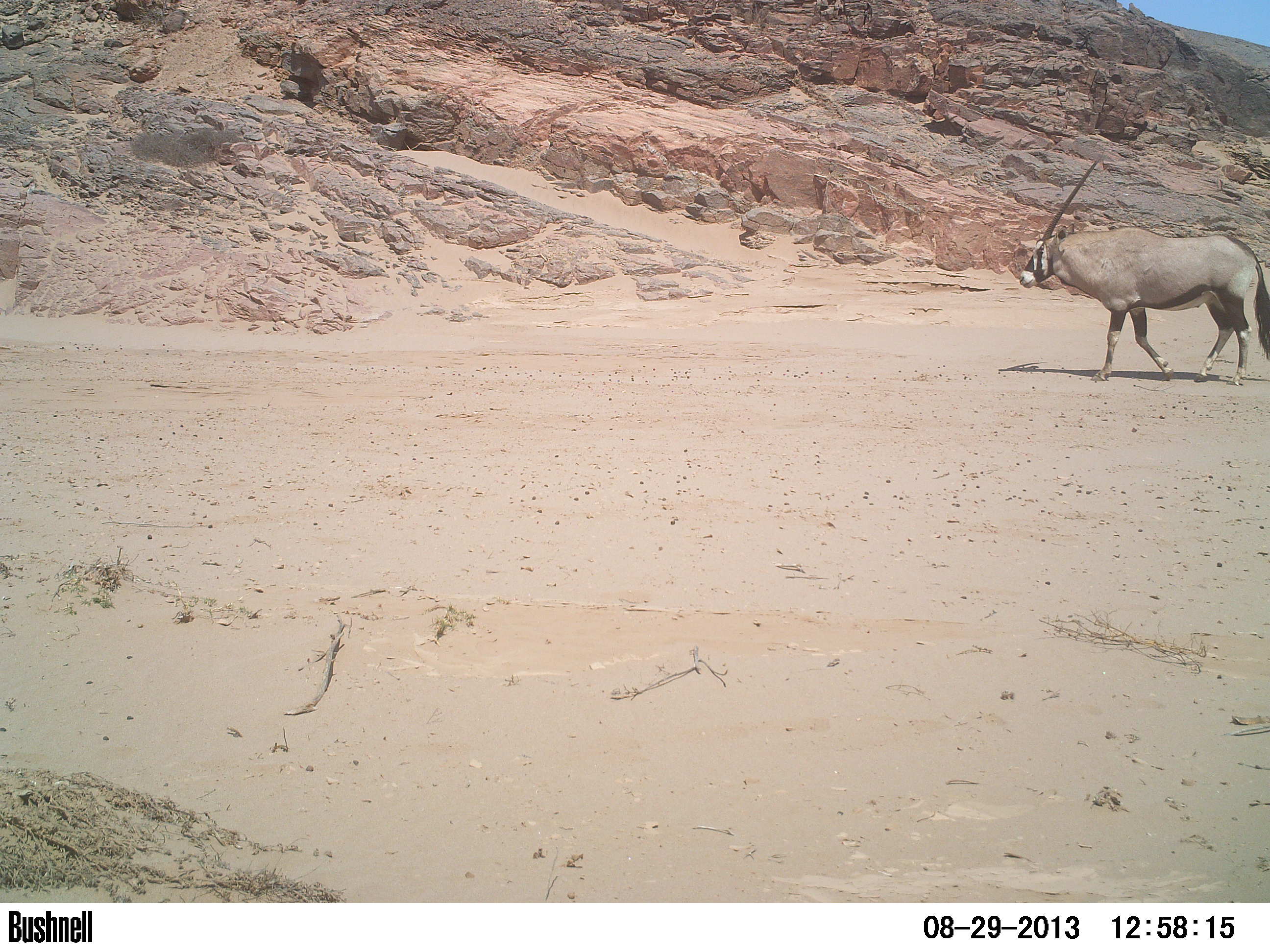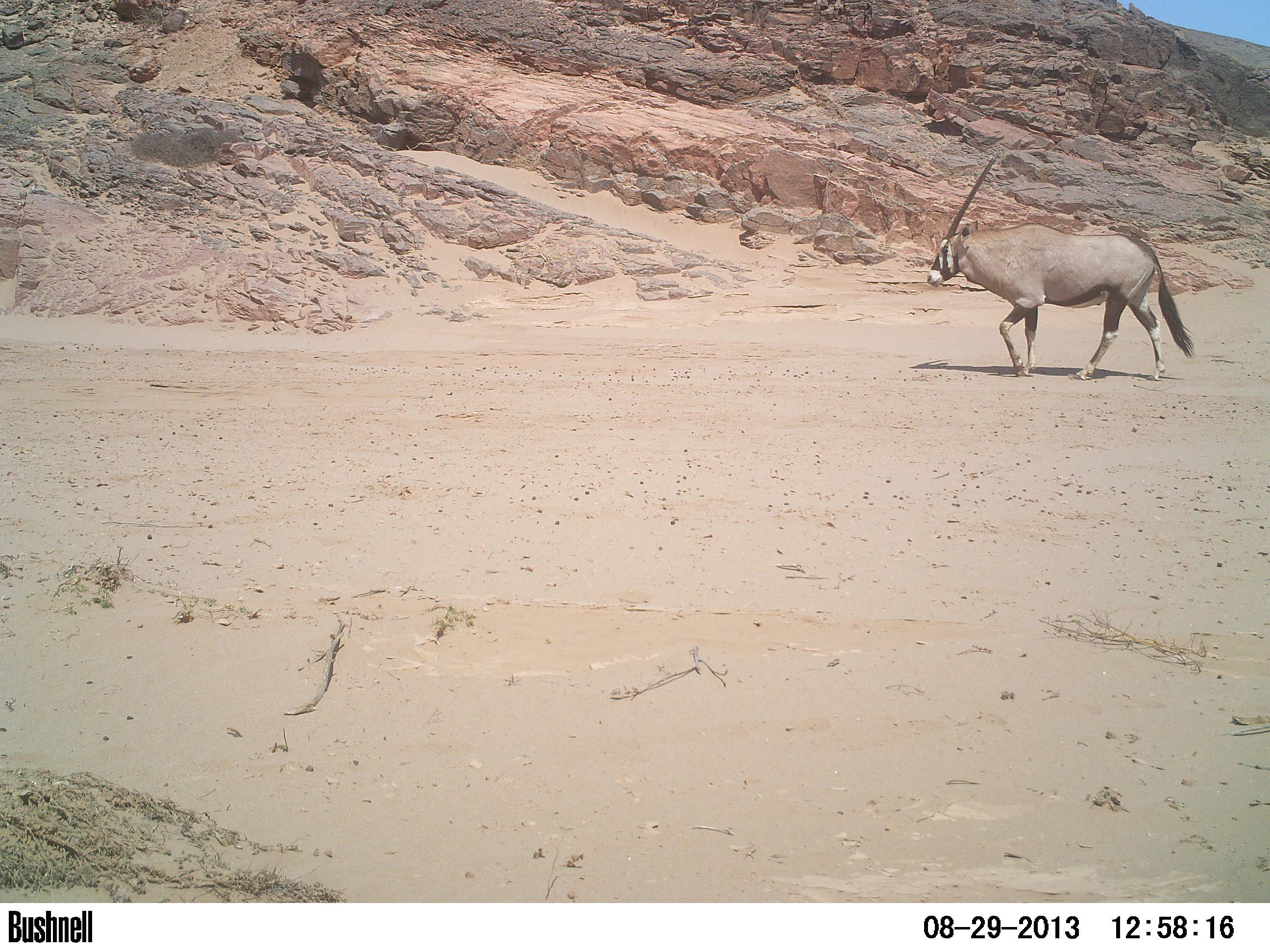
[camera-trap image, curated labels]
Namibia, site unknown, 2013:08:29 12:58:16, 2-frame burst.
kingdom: Animalia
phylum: Chordata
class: Mammalia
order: Artiodactyla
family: Bovidae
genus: Oryx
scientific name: Oryx gazella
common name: gemsbok